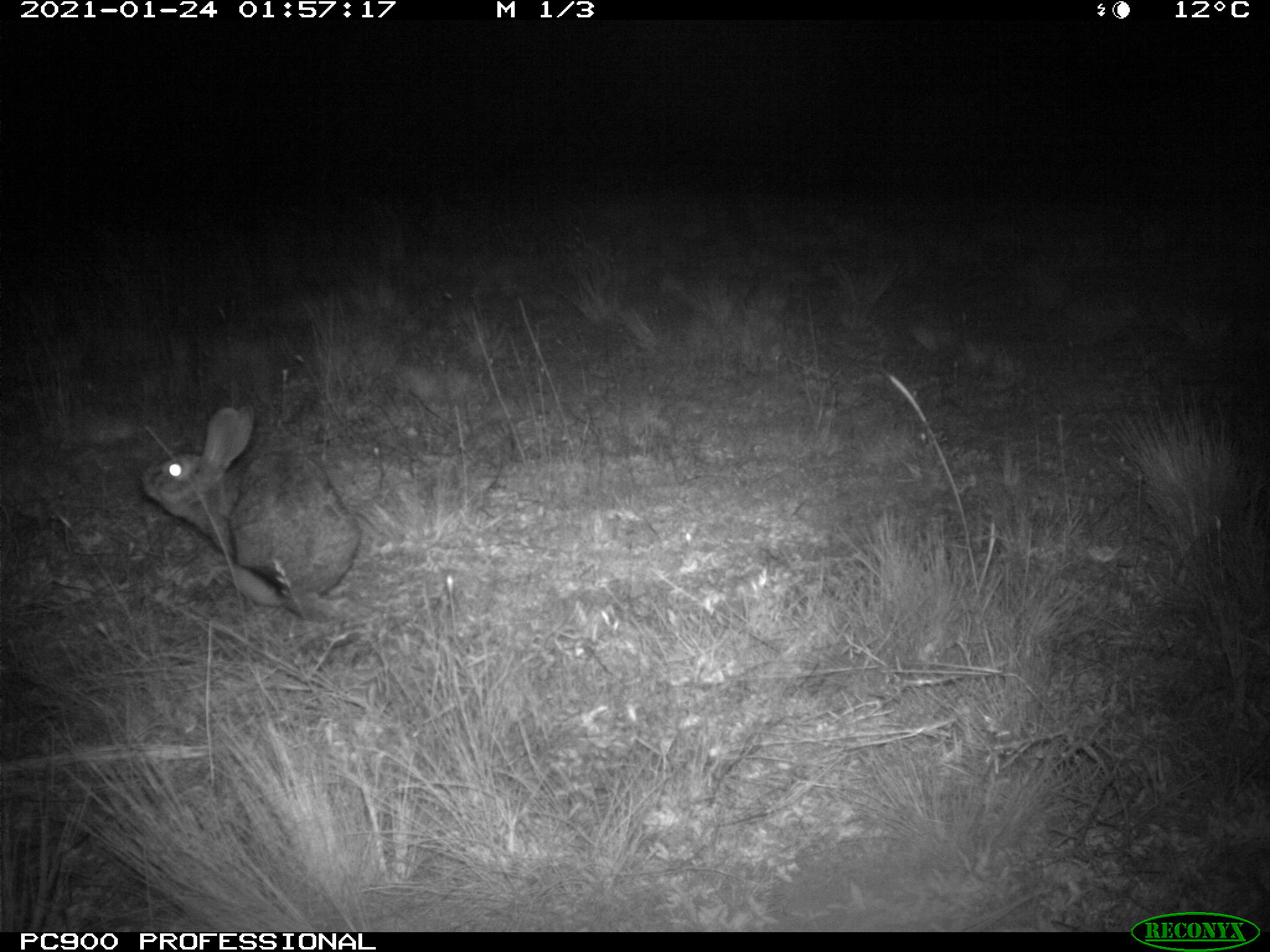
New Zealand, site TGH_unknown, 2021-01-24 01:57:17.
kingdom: Animalia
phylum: Chordata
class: Mammalia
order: Lagomorpha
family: Leporidae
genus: Oryctolagus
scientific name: Oryctolagus cuniculus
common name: european rabbit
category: rabbit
Rabbit (european rabbit) (Oryctolagus cuniculus).